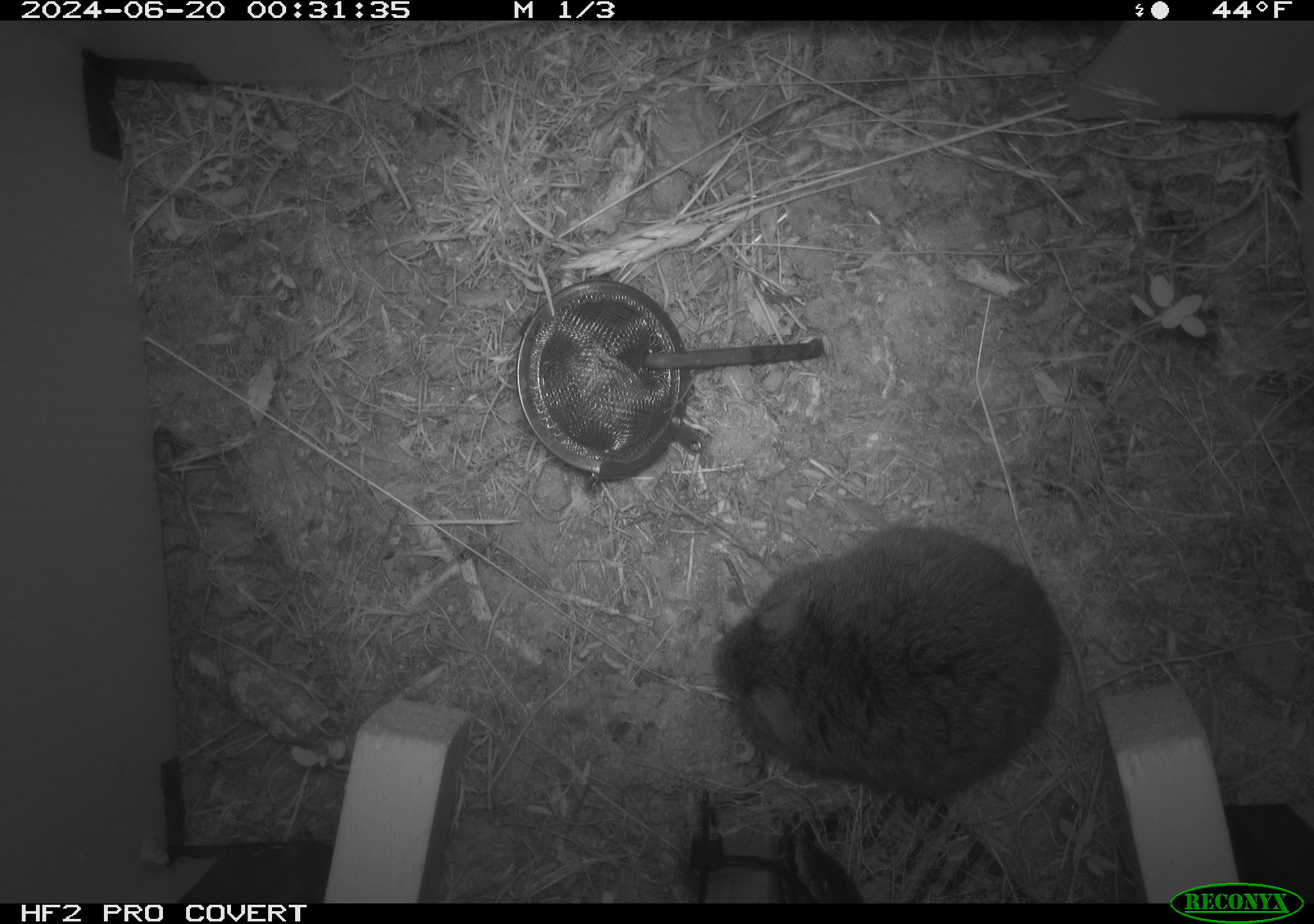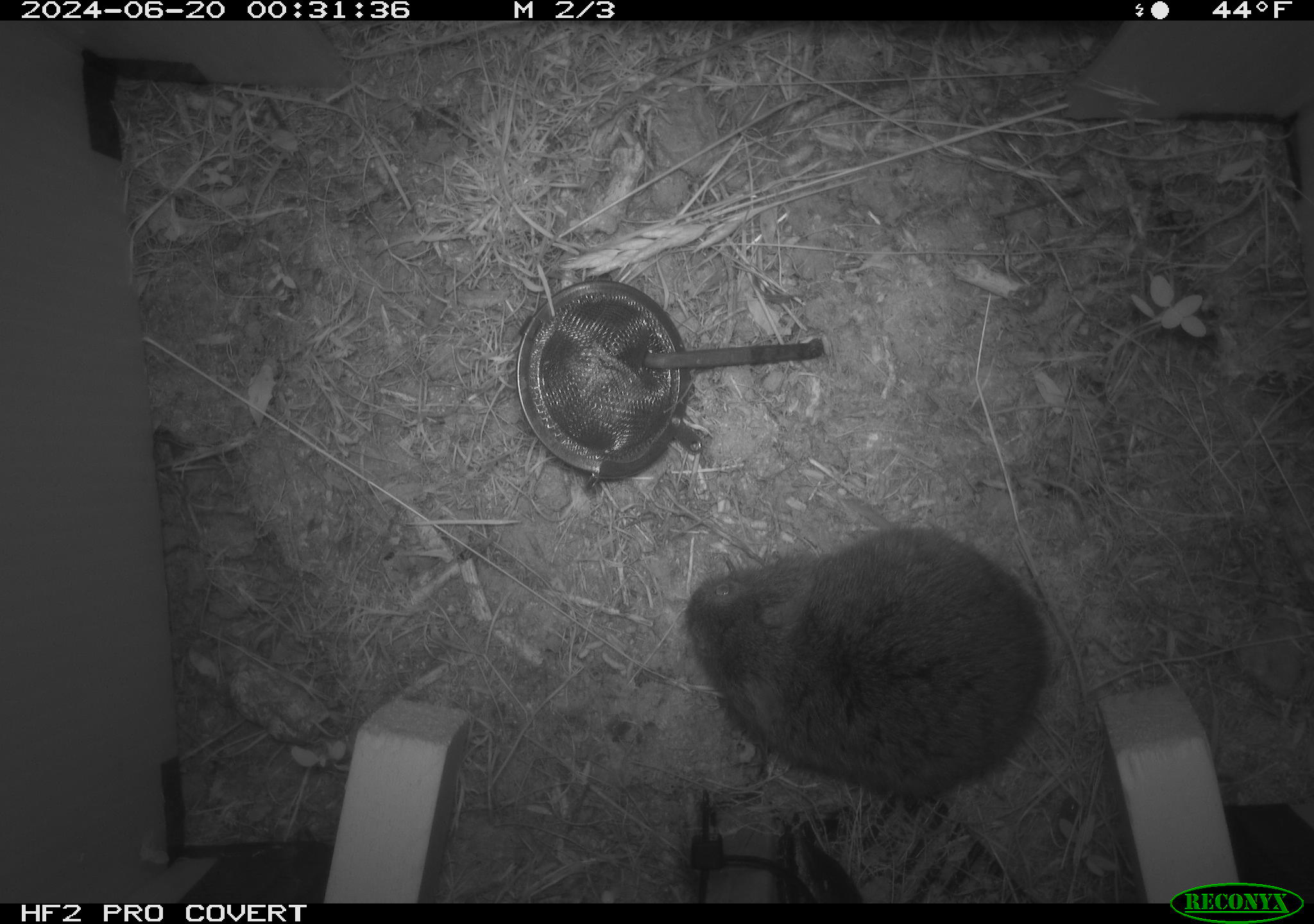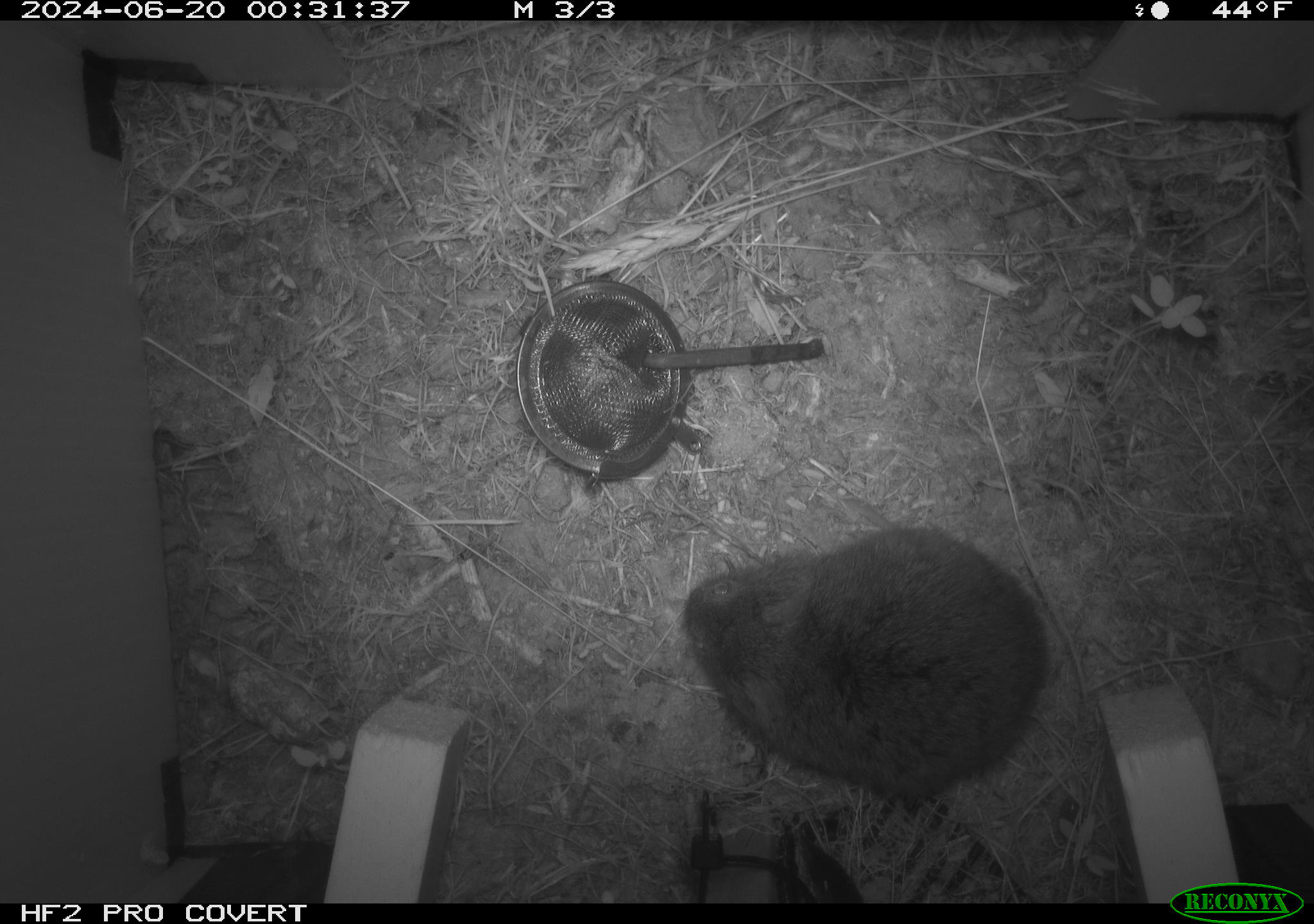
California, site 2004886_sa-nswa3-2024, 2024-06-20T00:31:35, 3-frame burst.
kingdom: Animalia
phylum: Chordata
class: Mammalia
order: Rodentia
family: Cricetidae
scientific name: Arvicolinae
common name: voles, lemmings, and muskrats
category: arvicolinae subfamily